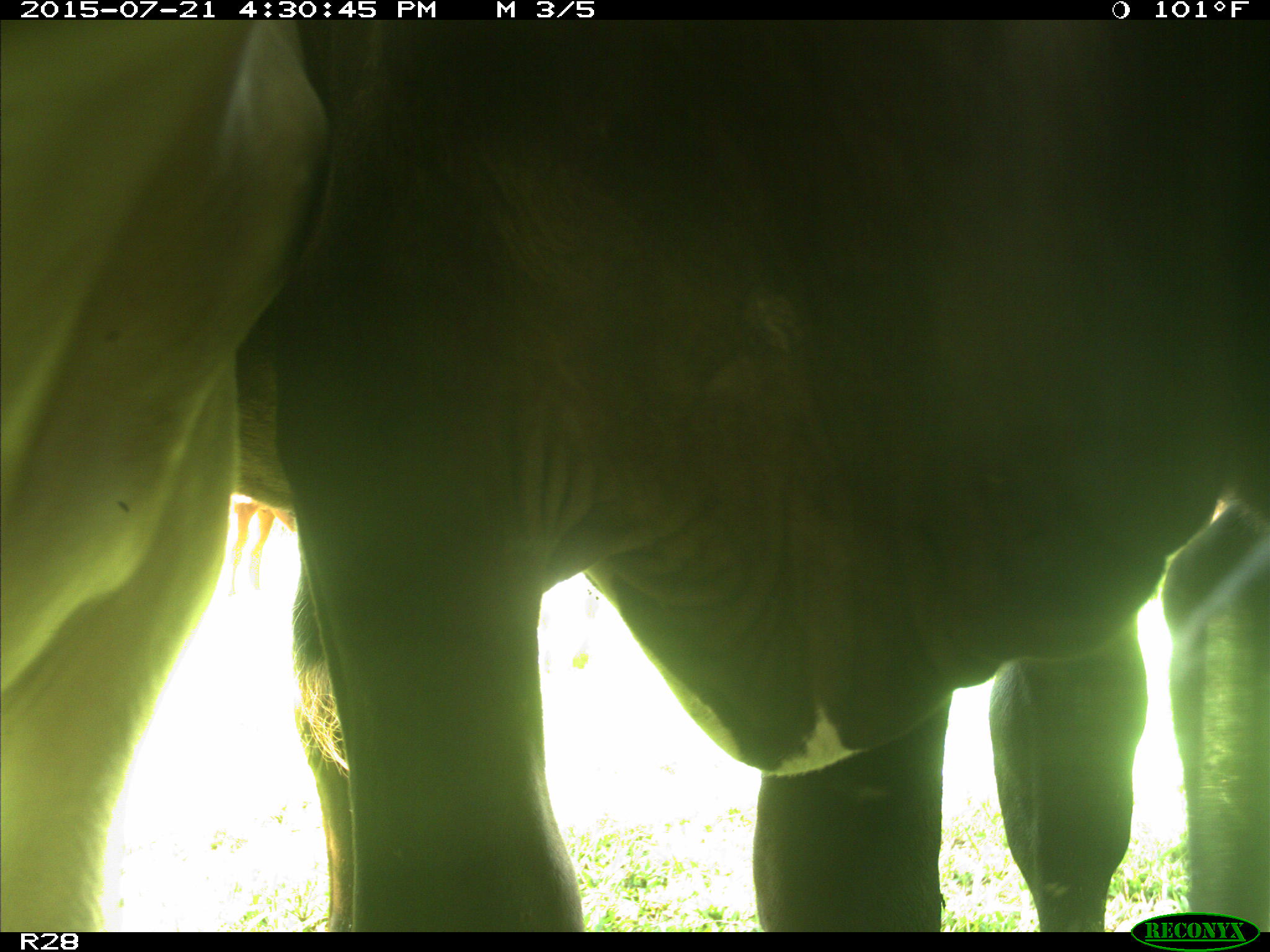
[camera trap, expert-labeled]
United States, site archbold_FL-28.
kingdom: Animalia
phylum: Chordata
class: Mammalia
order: Artiodactyla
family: Bovidae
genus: Bos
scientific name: Bos taurus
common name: domestic cow